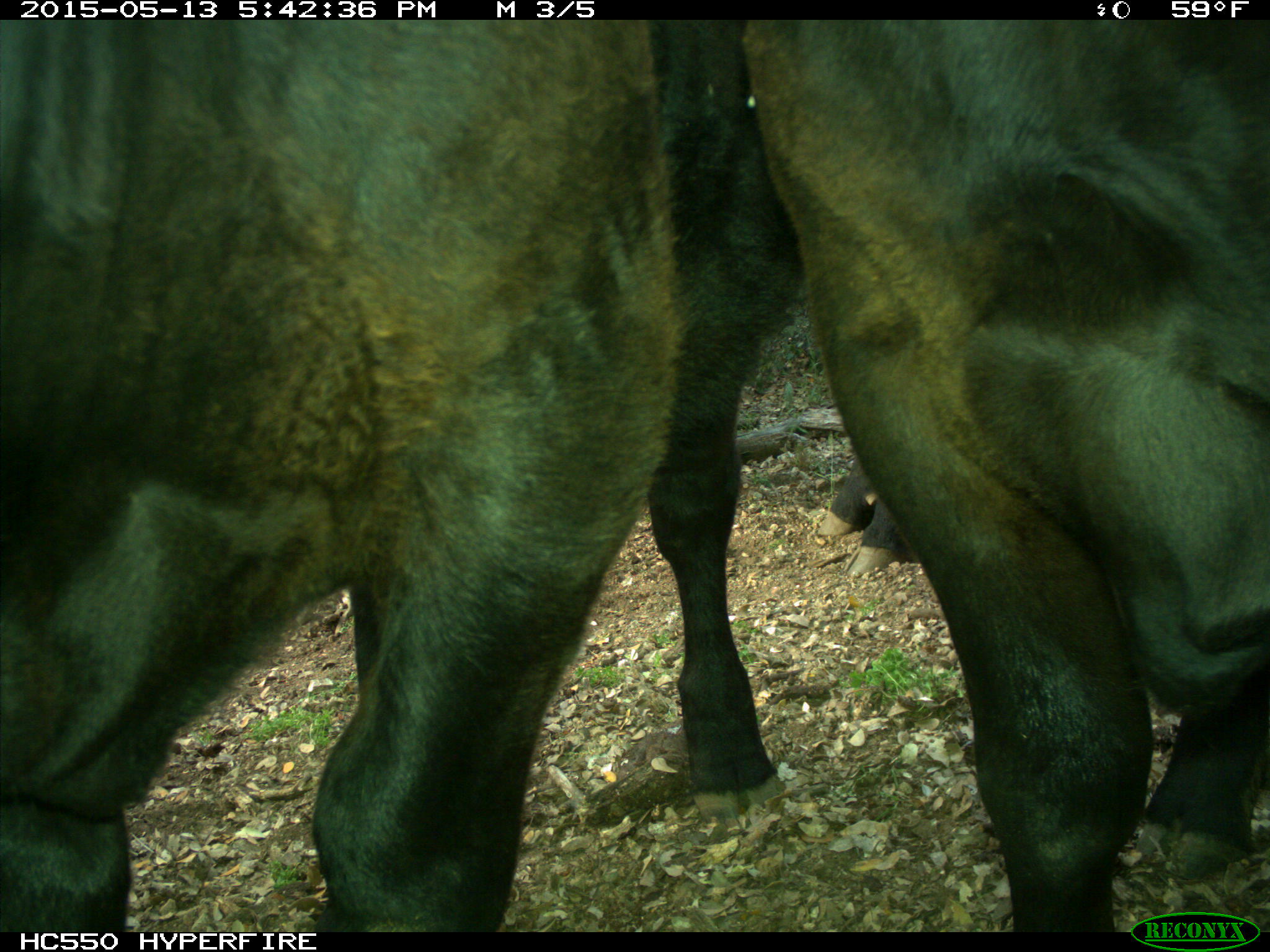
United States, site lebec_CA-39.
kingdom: Animalia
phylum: Chordata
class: Mammalia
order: Artiodactyla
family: Bovidae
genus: Bos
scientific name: Bos taurus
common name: domestic cow